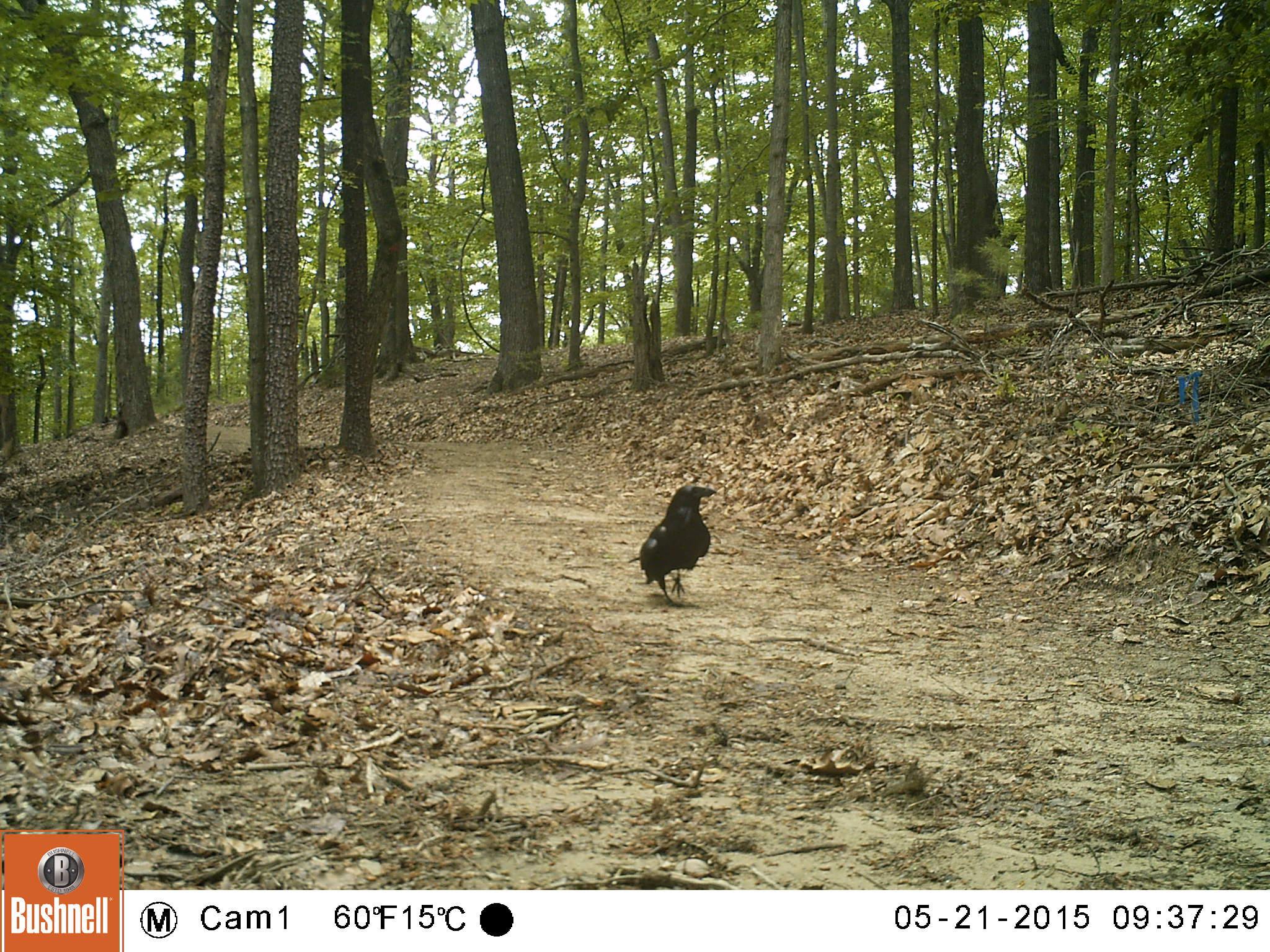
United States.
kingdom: Animalia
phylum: Chordata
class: Aves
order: Passeriformes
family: Corvidae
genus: Corvus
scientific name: Corvus brachyrhynchos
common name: american crow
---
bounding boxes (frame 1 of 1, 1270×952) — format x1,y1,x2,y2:
American Crow: 633,475,724,601